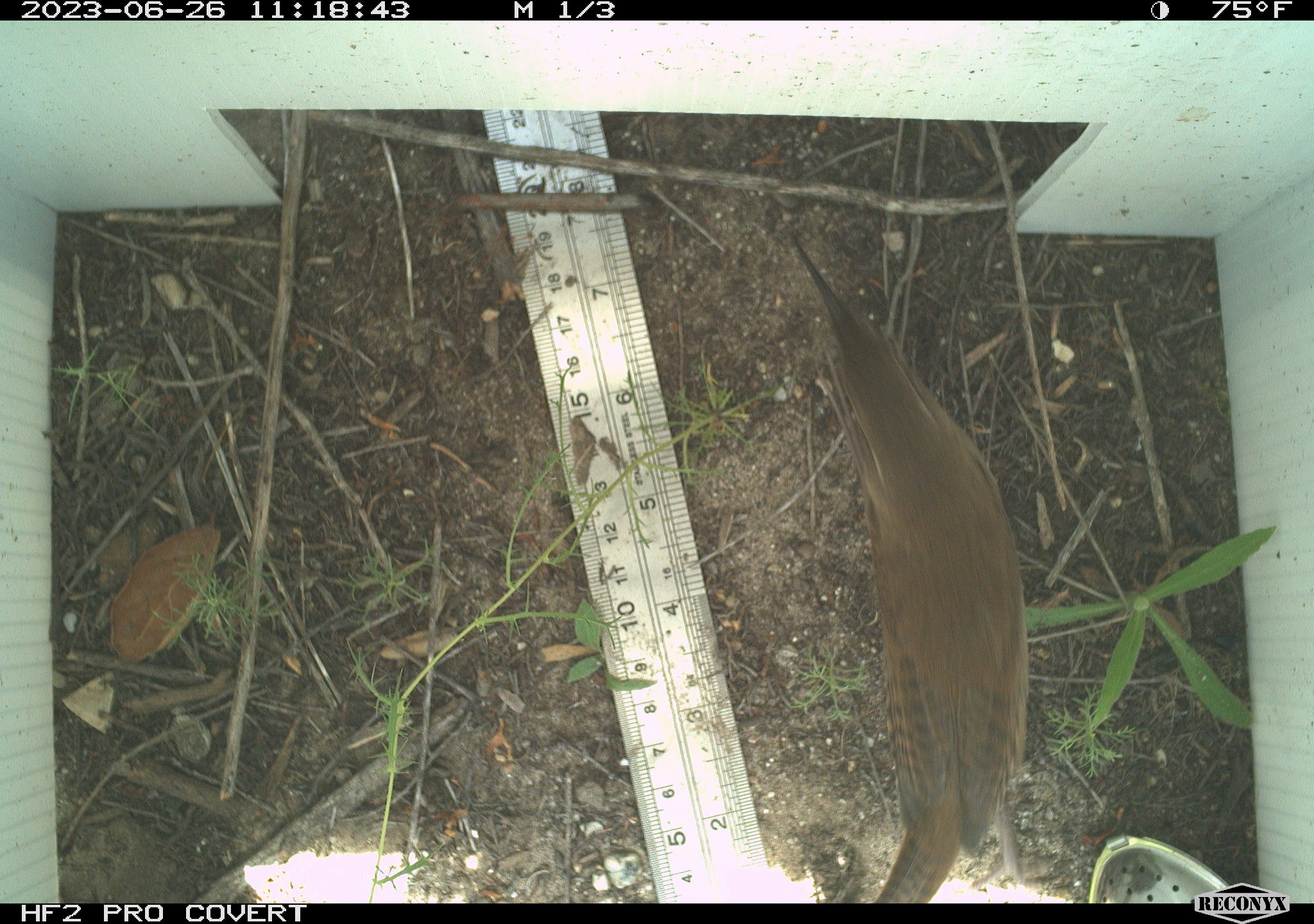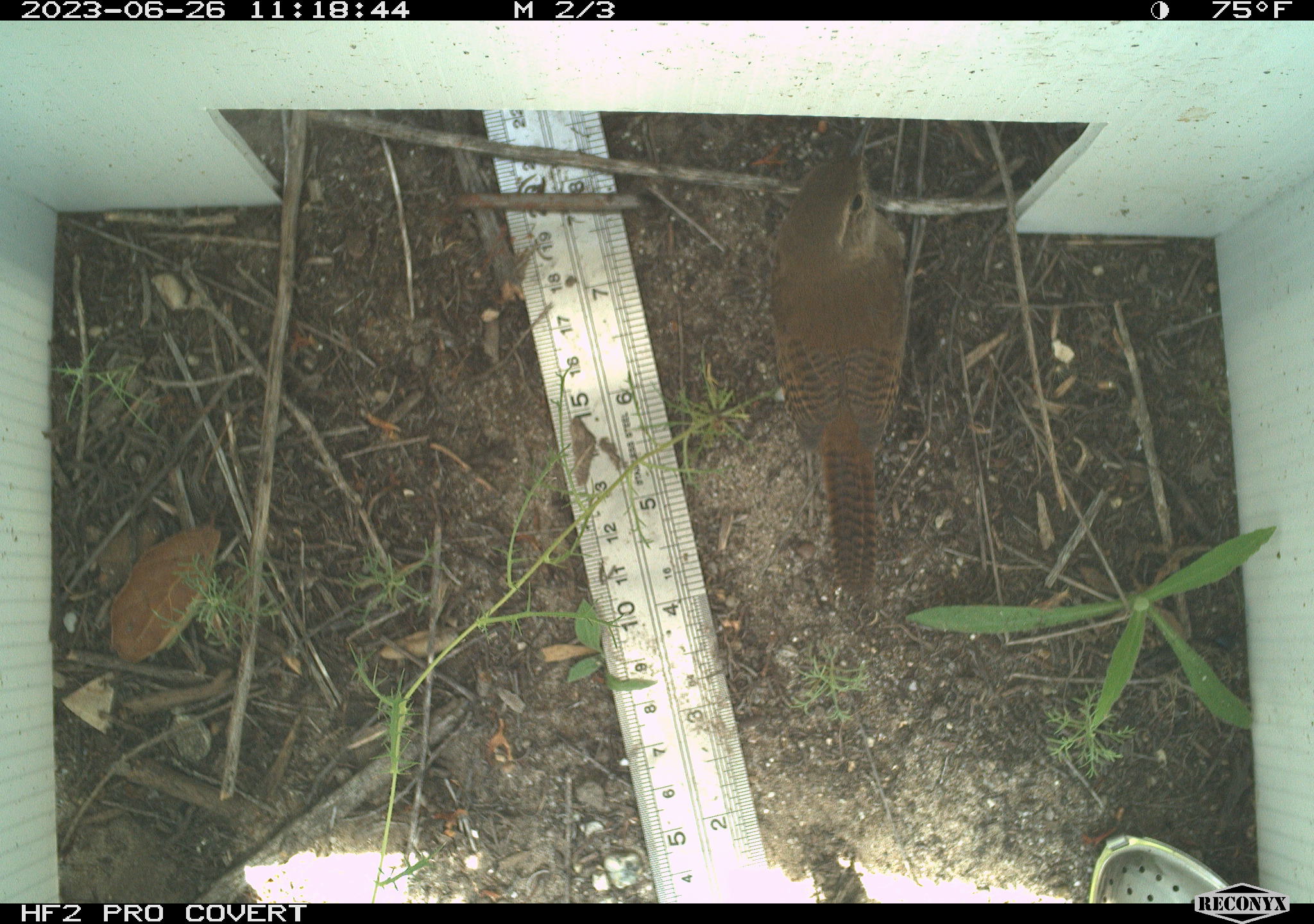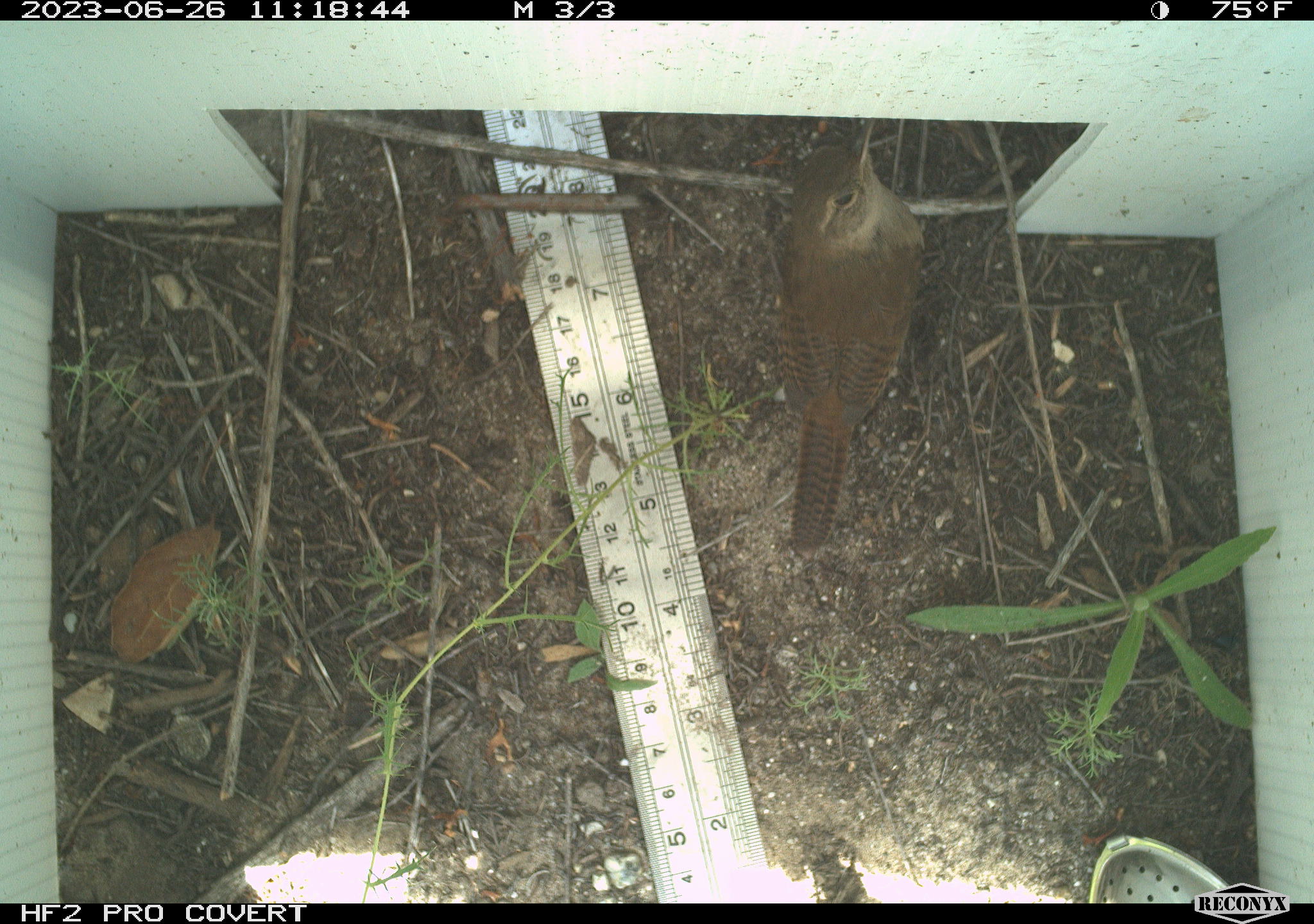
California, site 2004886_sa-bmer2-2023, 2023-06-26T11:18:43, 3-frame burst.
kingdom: Animalia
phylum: Chordata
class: Aves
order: Passeriformes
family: Troglodytidae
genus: Thryomanes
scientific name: Thryomanes bewickii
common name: bewick's wren